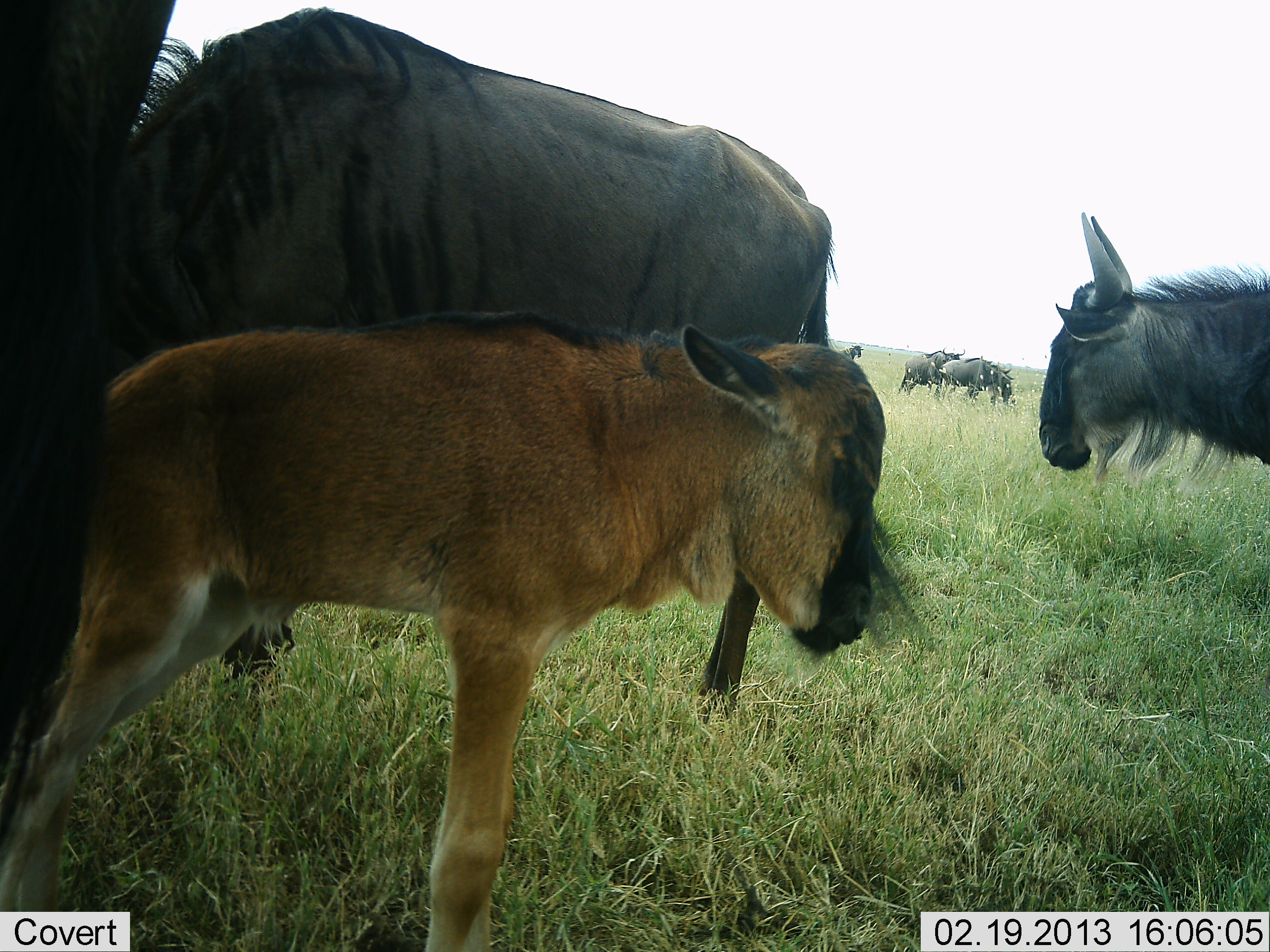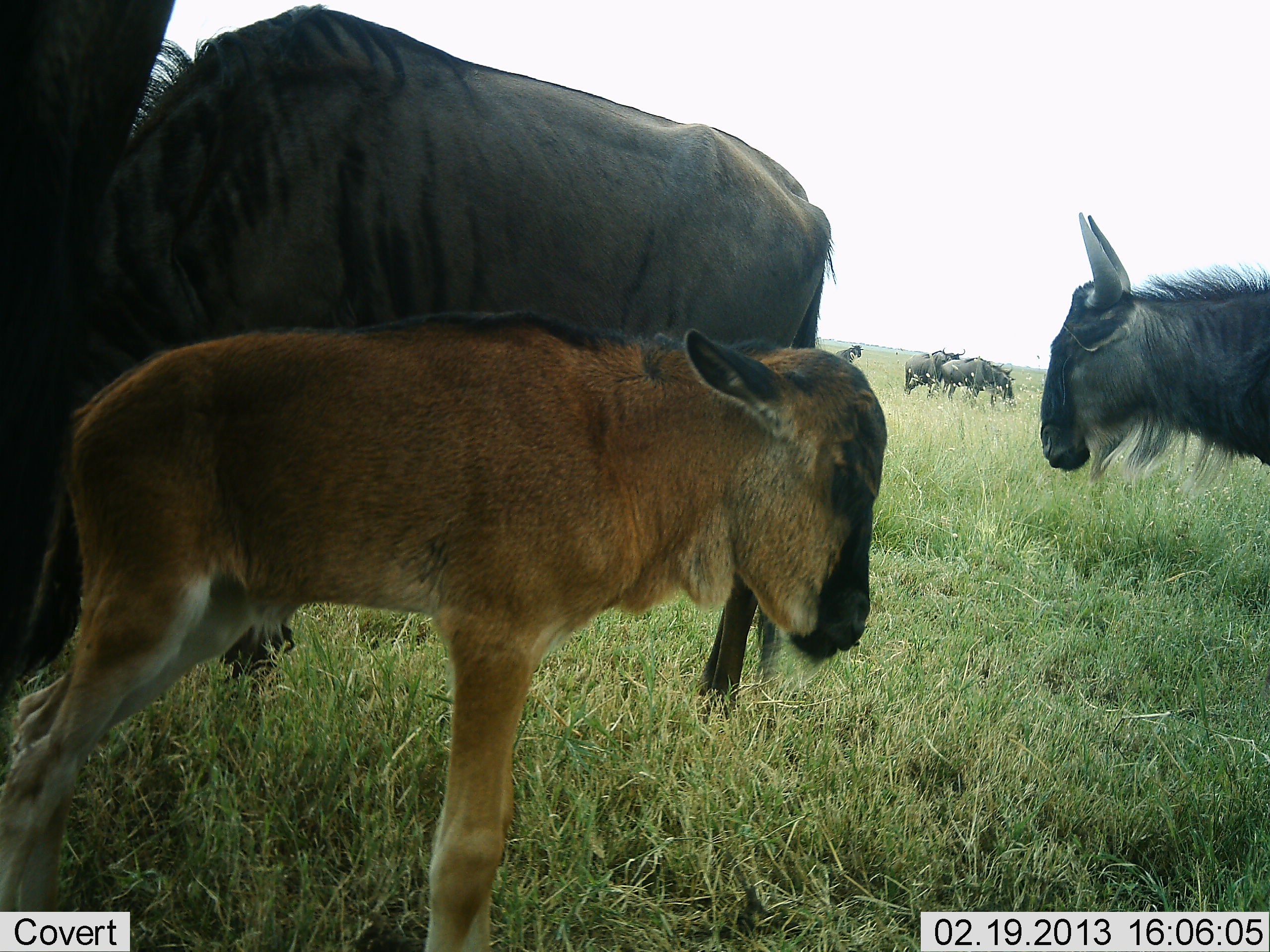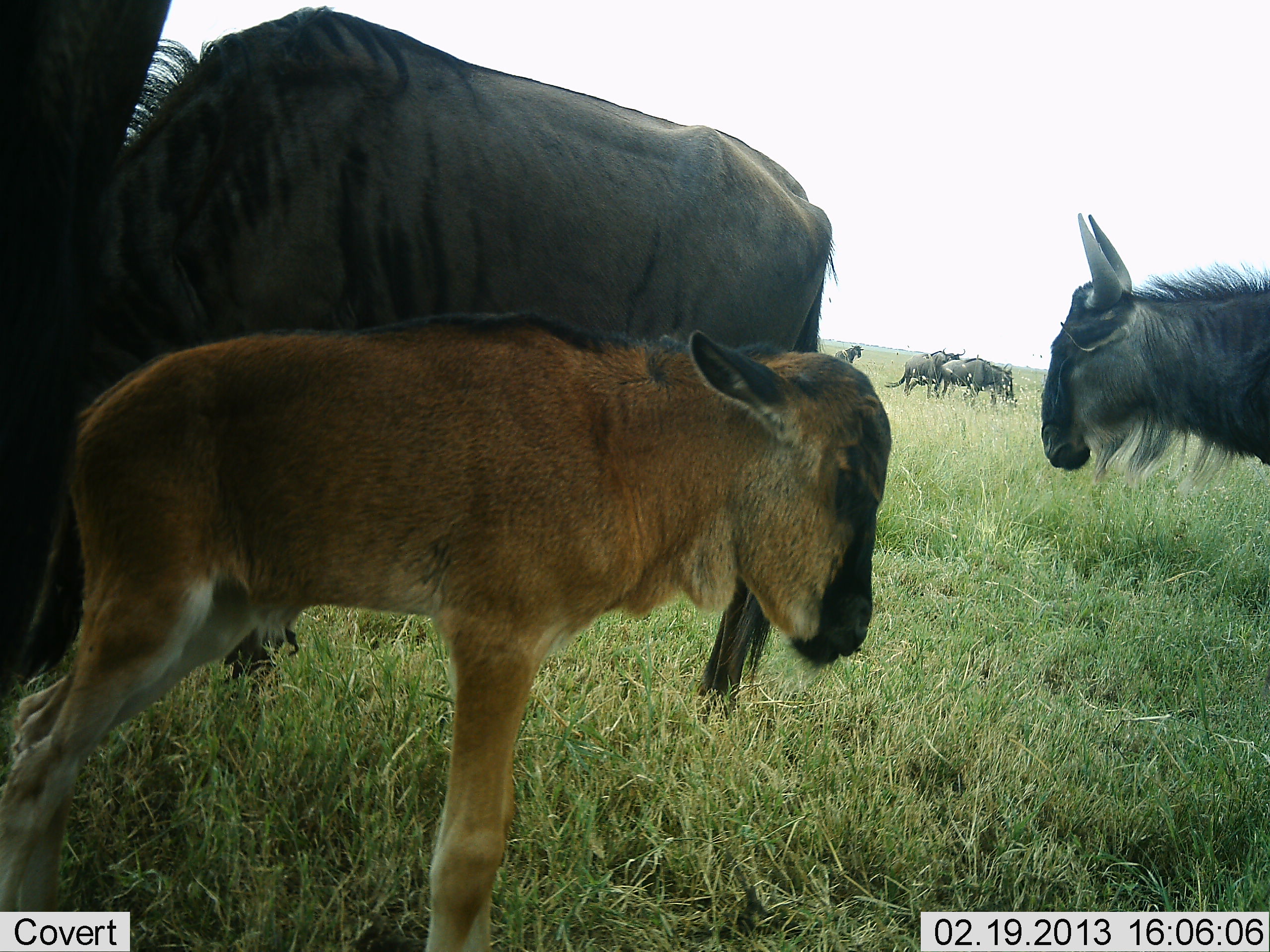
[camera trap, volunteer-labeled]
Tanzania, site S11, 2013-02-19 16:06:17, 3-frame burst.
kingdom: Animalia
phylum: Chordata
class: Mammalia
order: Artiodactyla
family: Bovidae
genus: Connochaetes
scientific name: Connochaetes taurinus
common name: blue wildebeest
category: wildebeest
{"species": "wildebeest (blue wildebeest) (Connochaetes taurinus)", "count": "7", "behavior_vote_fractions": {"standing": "91%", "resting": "13%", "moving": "0%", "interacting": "17%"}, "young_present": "96%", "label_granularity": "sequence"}